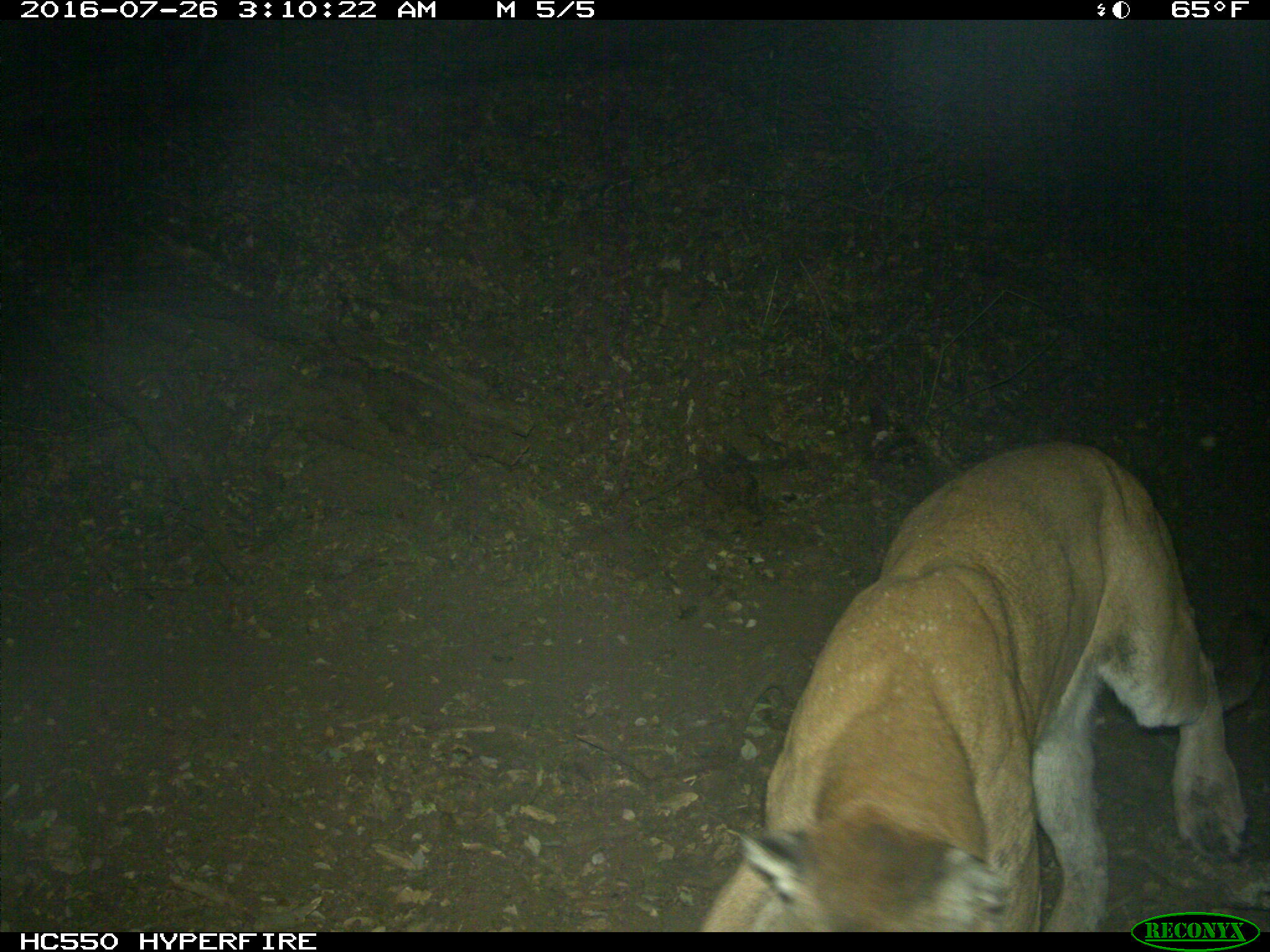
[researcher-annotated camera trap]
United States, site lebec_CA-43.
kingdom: Animalia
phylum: Chordata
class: Mammalia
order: Carnivora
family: Felidae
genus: Puma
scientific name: Puma concolor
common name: mountain lion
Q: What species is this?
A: Puma concolor (mountain lion).